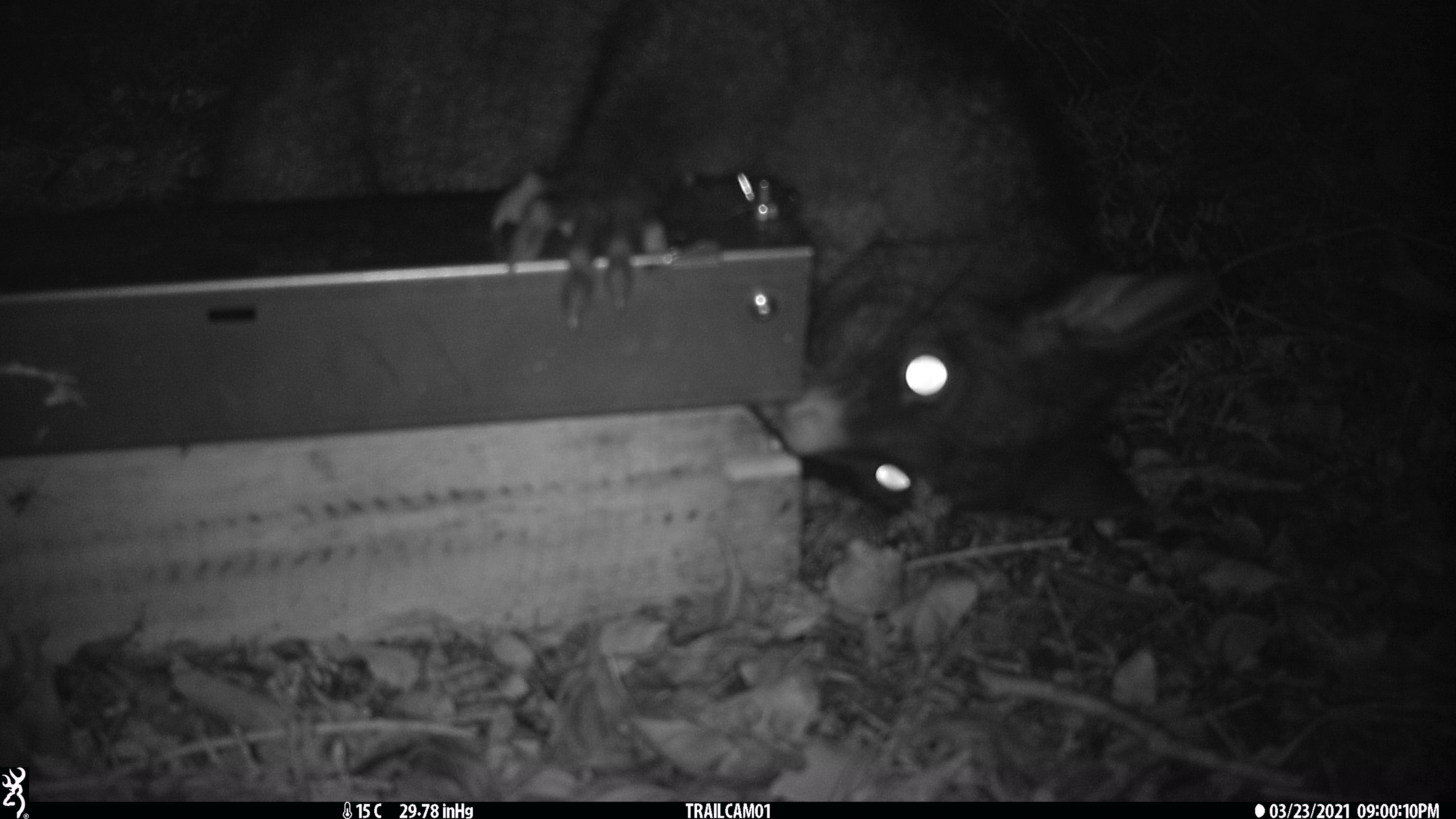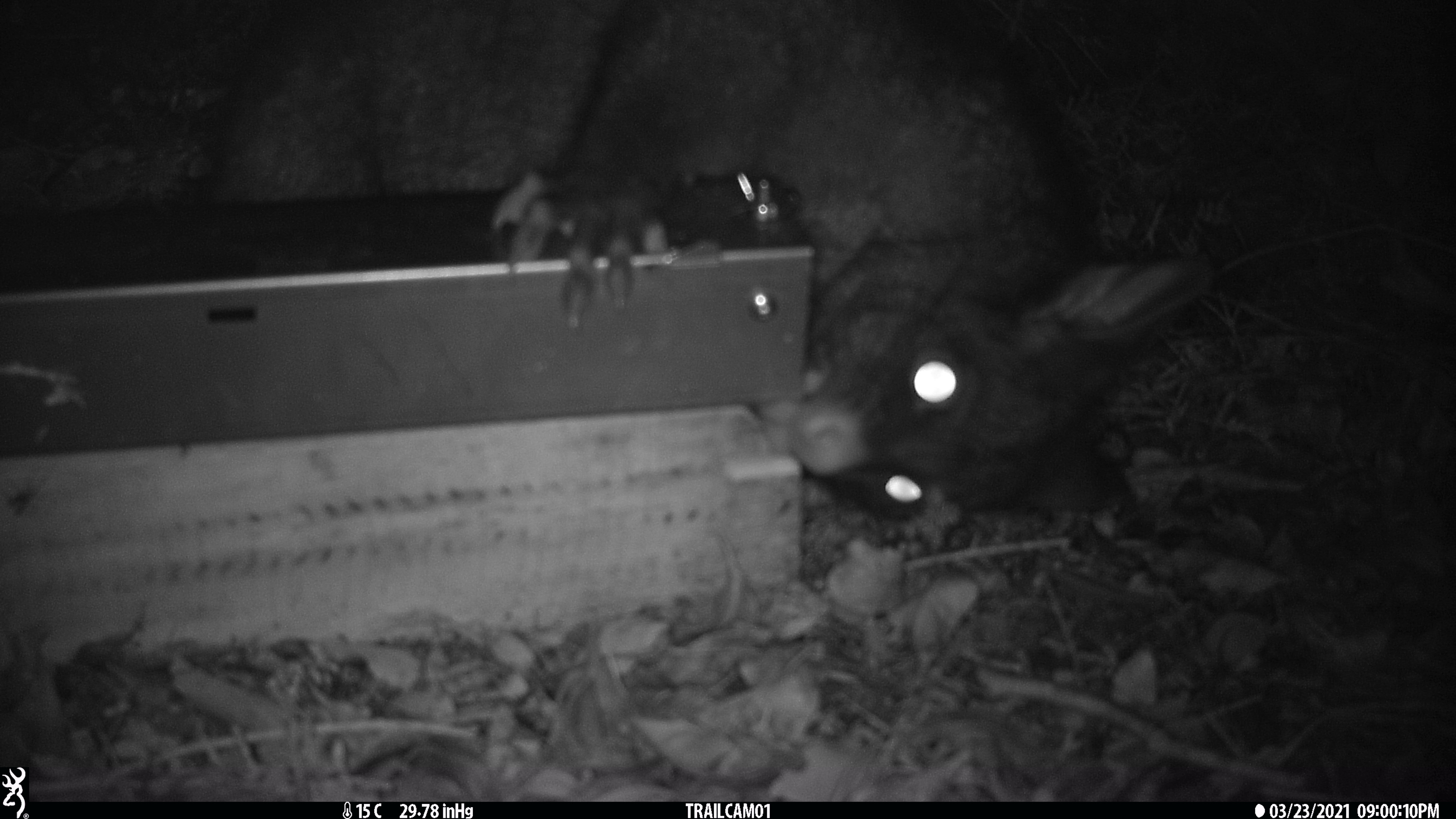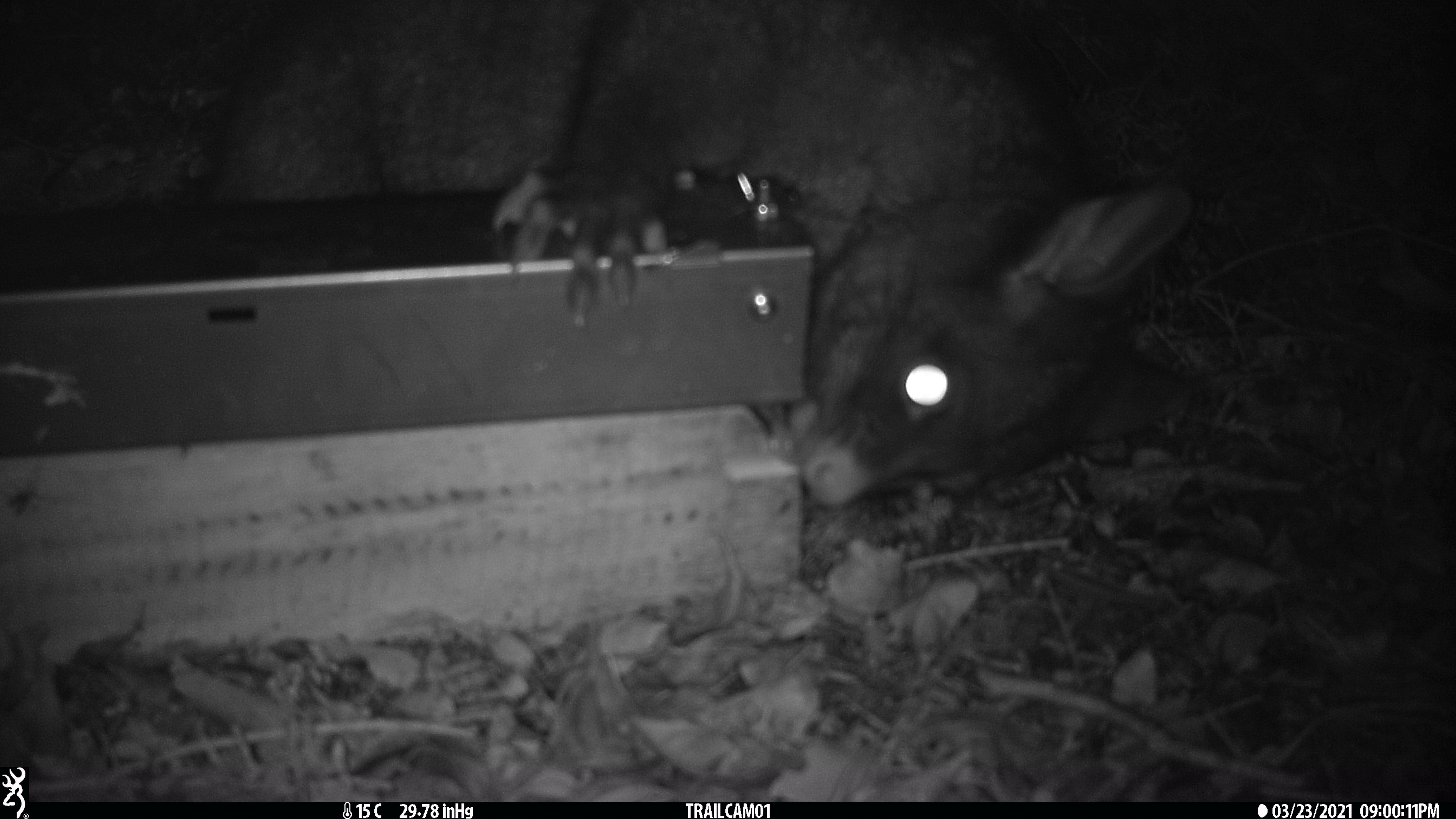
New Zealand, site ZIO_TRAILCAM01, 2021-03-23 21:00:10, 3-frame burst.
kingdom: Animalia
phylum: Chordata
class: Mammalia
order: Diprotodontia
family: Phalangeridae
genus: Trichosurus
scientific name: Trichosurus vulpecula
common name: common brushtail possum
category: possum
Possum (common brushtail possum) (Trichosurus vulpecula).